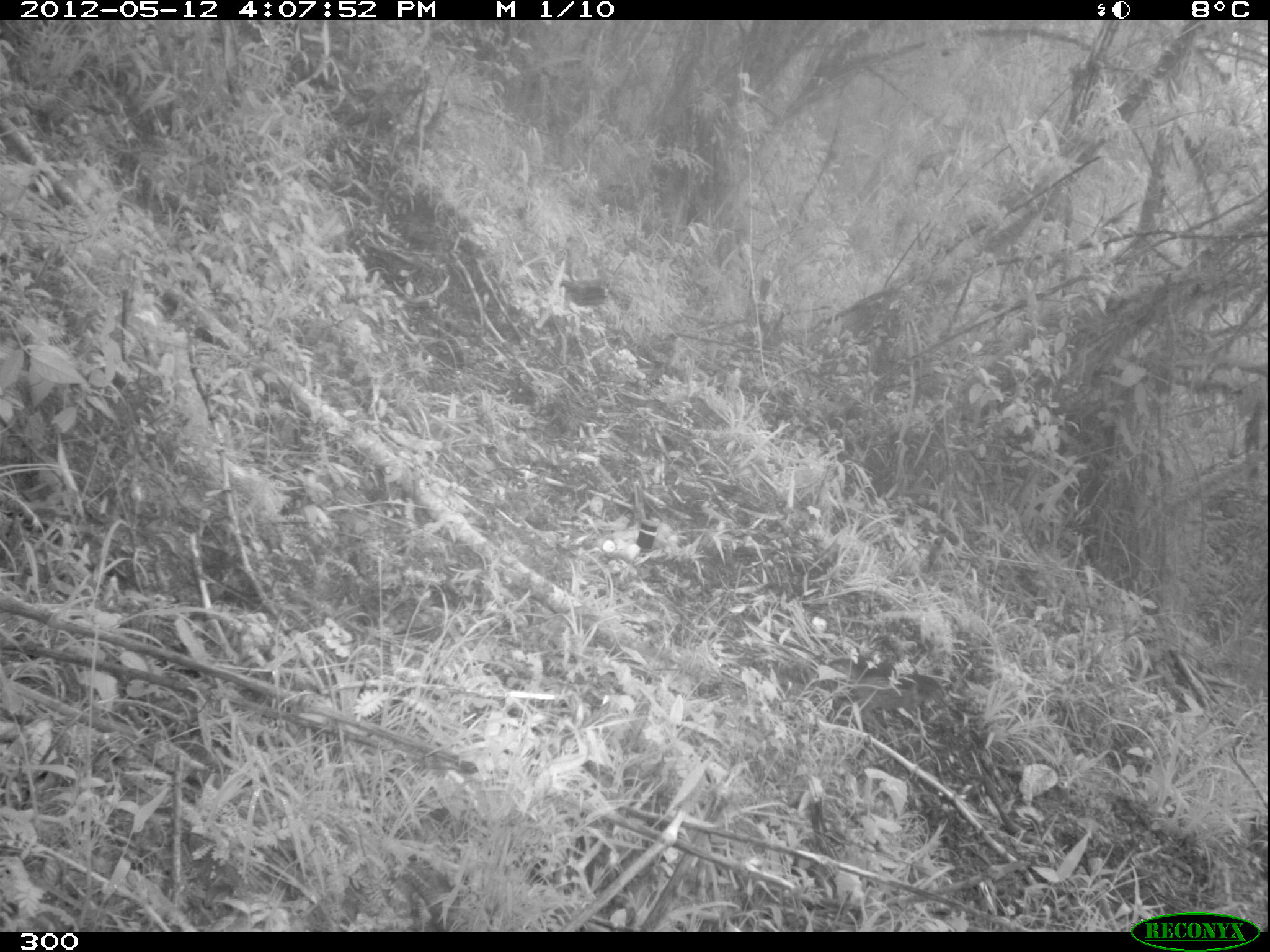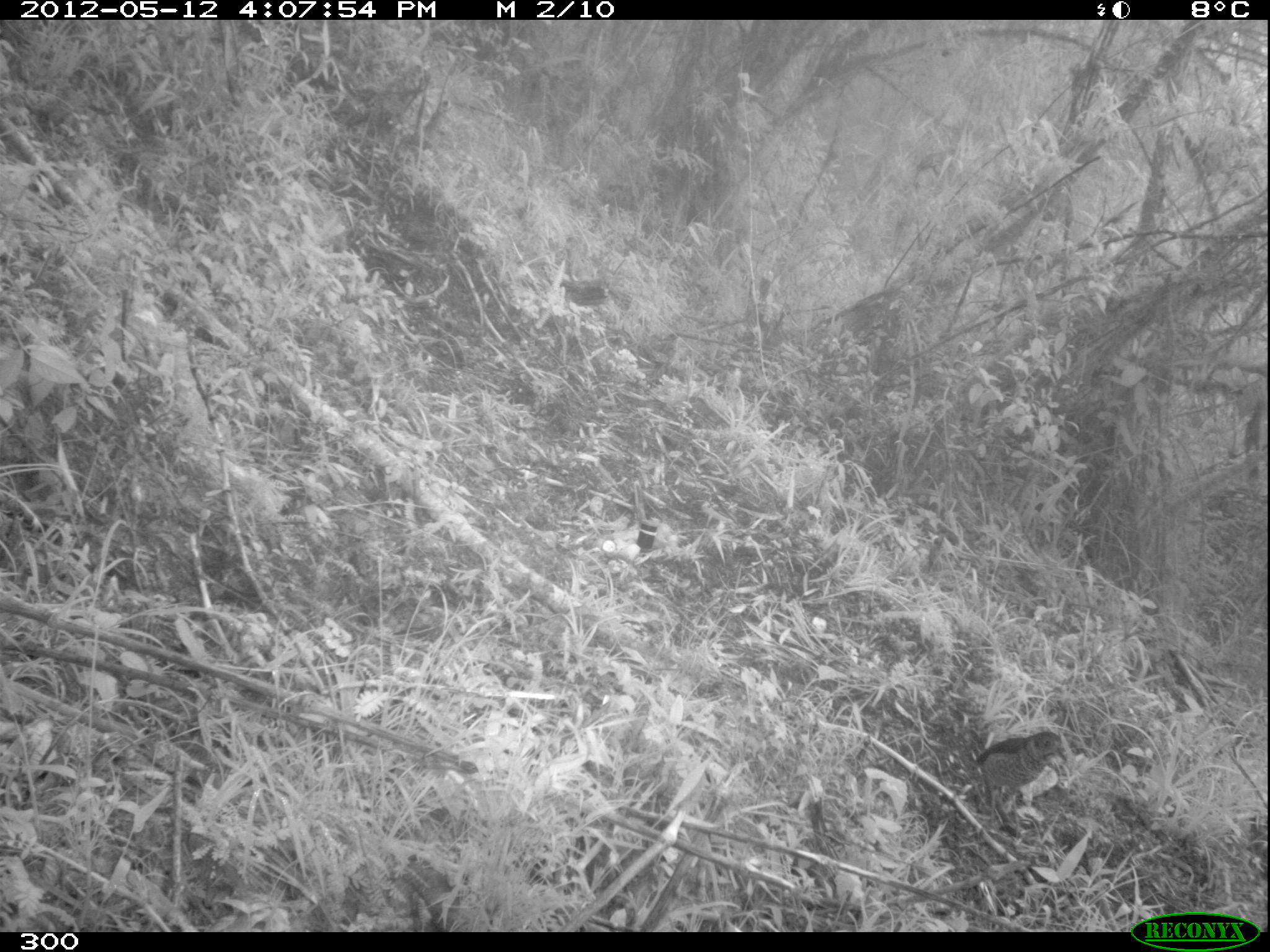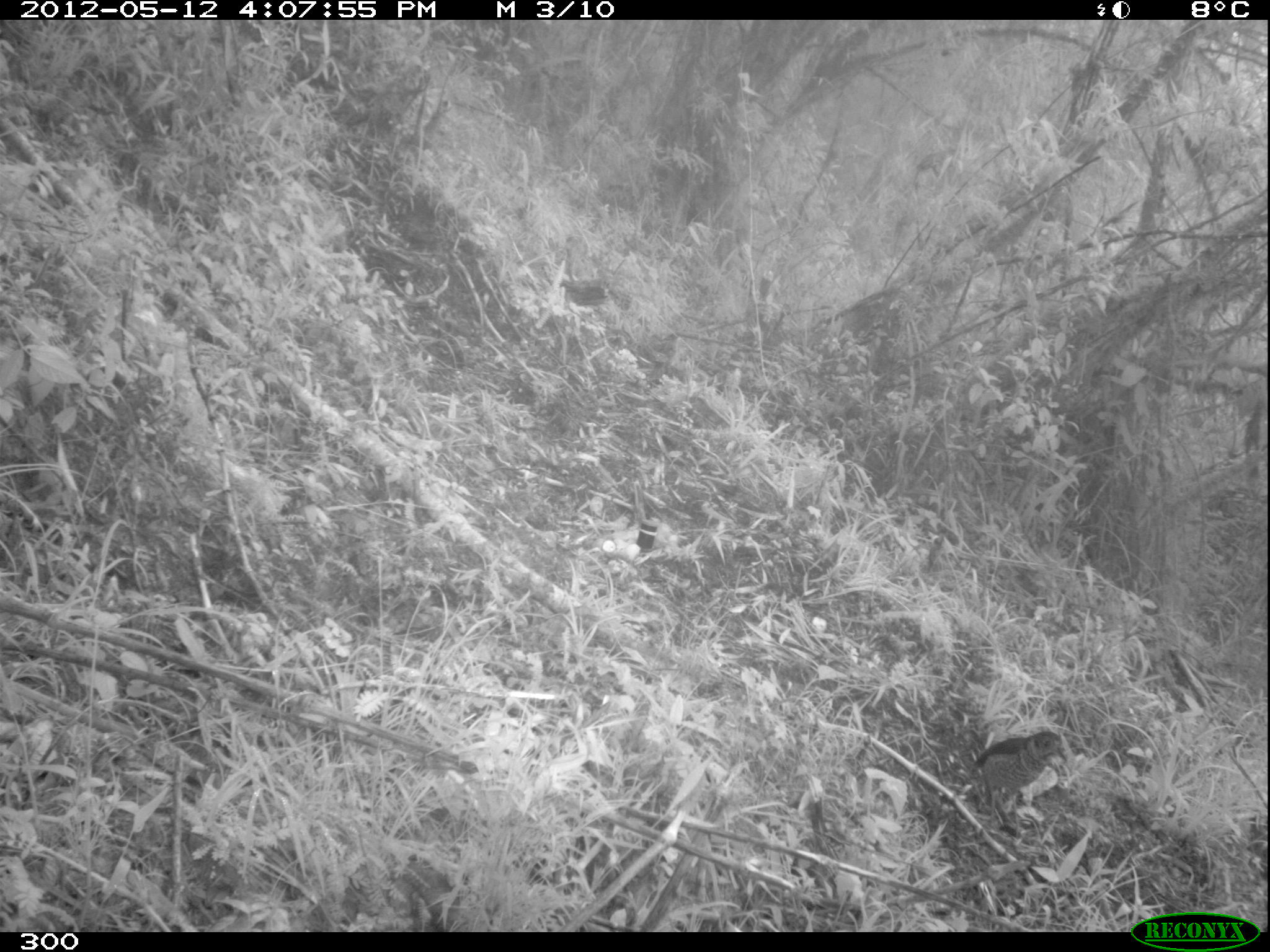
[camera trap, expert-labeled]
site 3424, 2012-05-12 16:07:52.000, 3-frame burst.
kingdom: Animalia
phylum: Chordata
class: Aves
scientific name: Aves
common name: bird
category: unknown bird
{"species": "unknown bird (bird) (Aves)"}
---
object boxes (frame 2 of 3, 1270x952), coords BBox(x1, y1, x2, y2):
unknown bird: BBox(977, 730, 1067, 834)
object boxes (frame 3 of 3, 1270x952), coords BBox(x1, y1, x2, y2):
unknown bird: BBox(969, 729, 1068, 834)